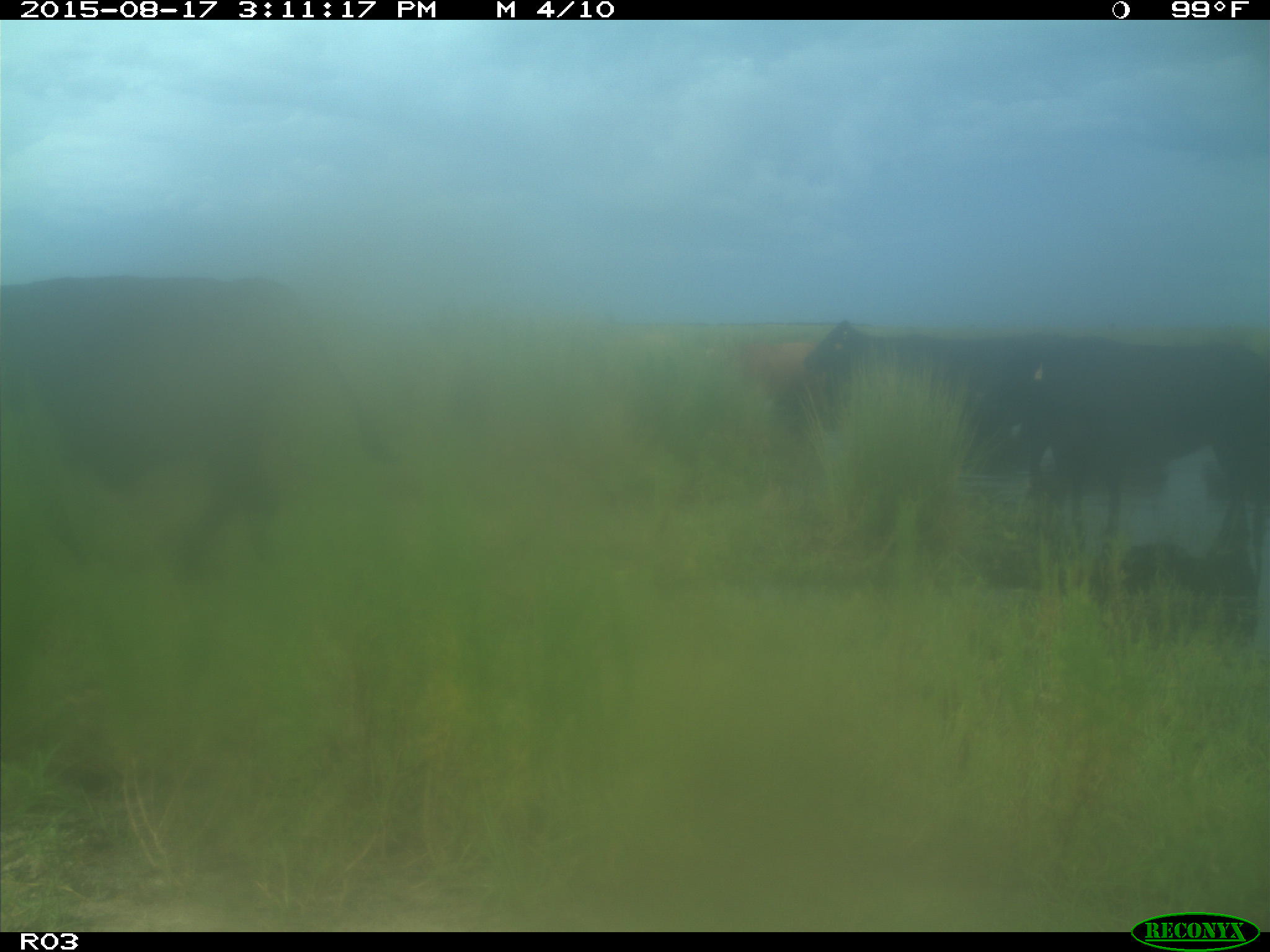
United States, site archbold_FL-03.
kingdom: Animalia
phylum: Chordata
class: Mammalia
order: Artiodactyla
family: Bovidae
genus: Bos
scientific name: Bos taurus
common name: domestic cow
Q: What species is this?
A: Bos taurus (domestic cow).